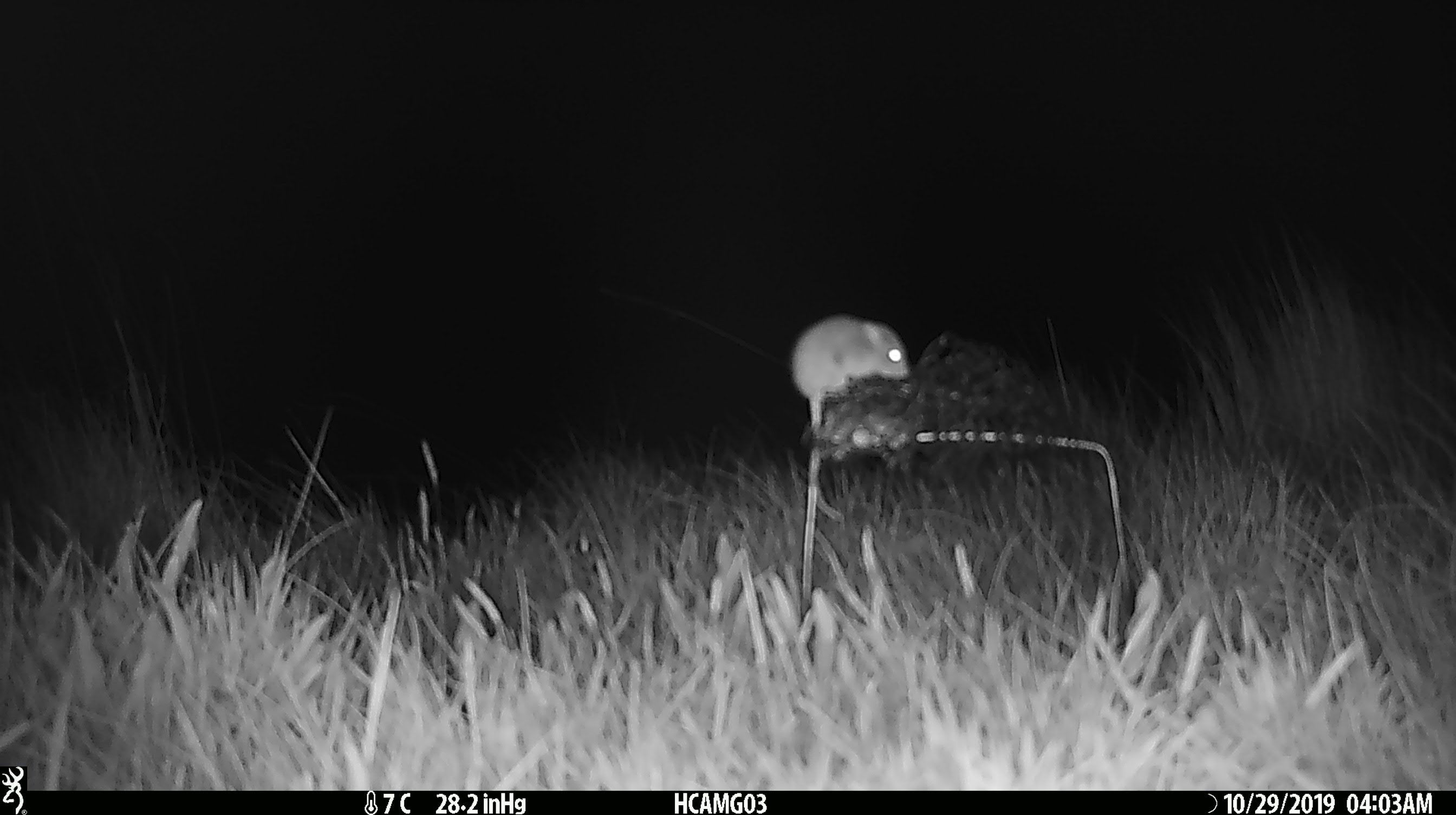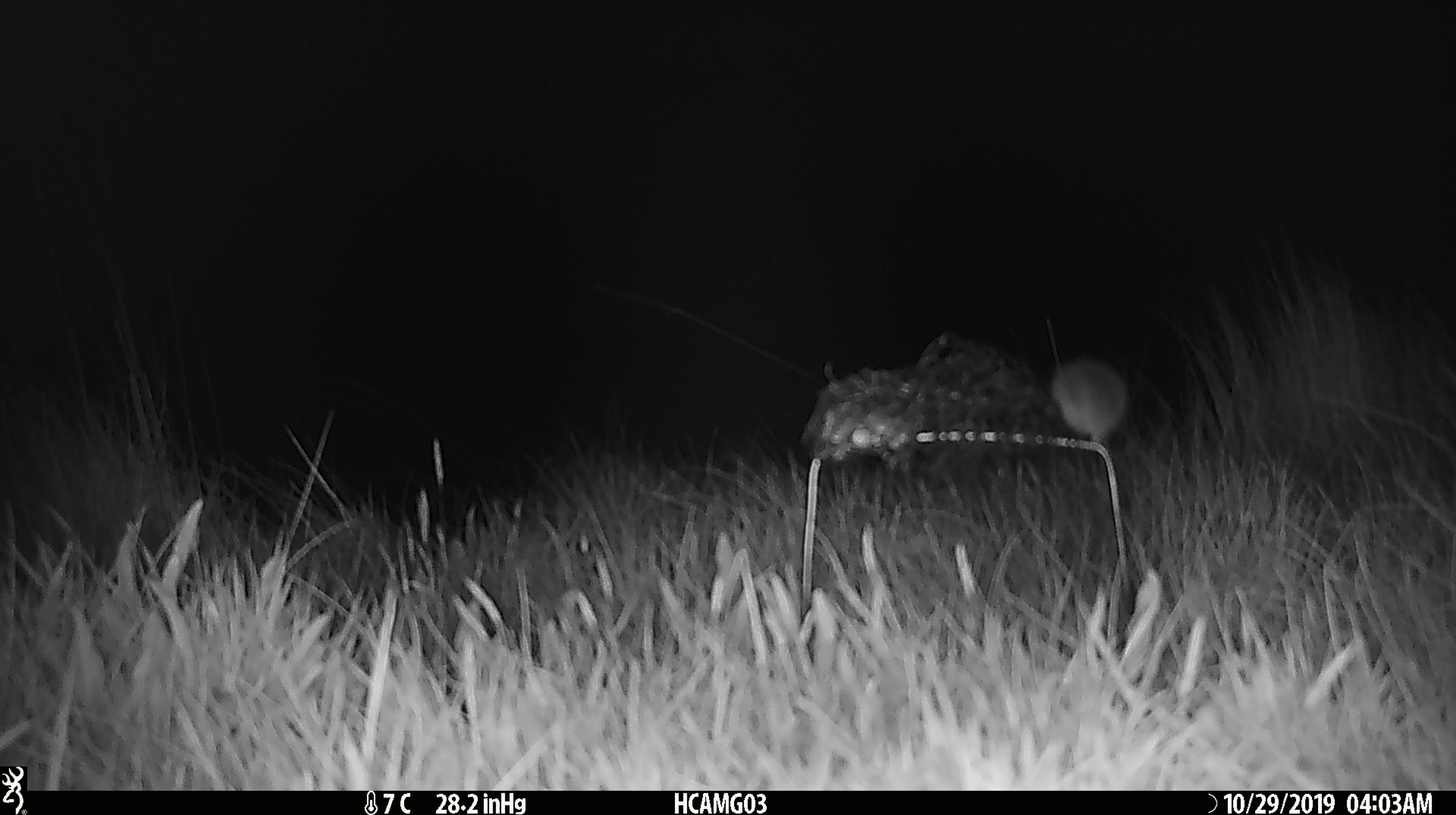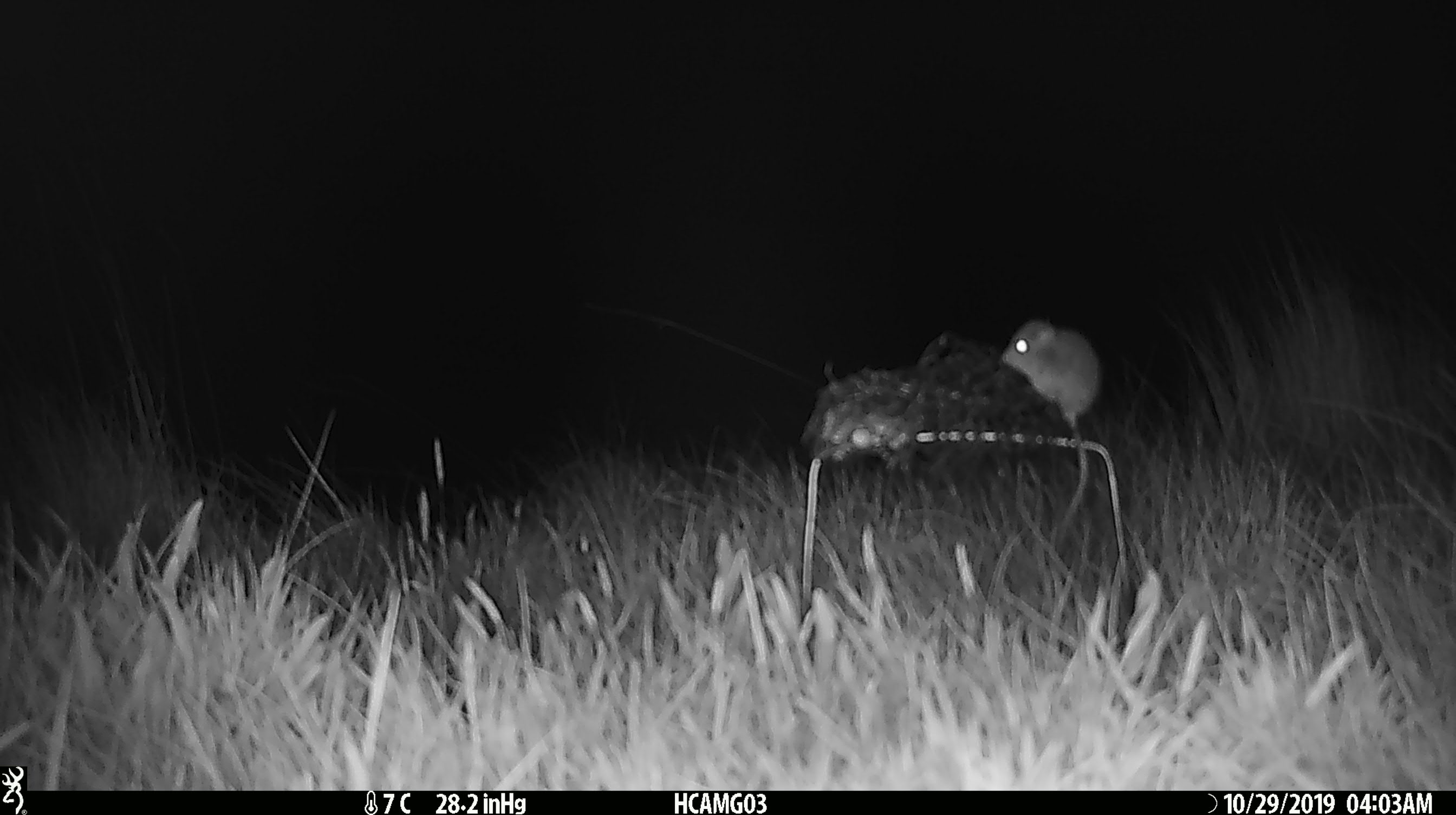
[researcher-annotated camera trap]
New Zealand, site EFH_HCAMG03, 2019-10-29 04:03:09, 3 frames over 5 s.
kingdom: Animalia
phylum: Chordata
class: Mammalia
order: Rodentia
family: Muridae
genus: Mus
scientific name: Mus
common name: mouse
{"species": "mouse (Mus)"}